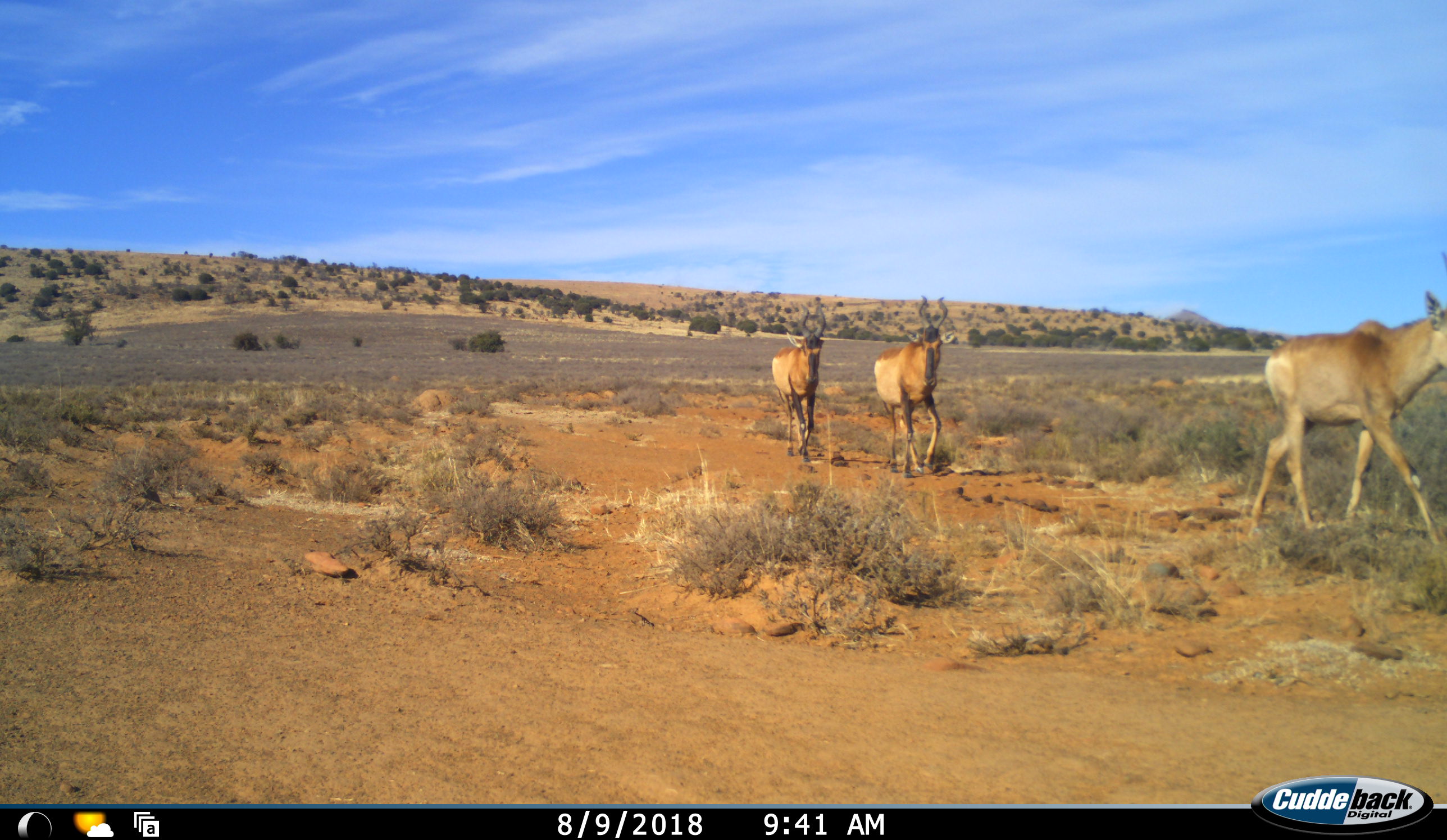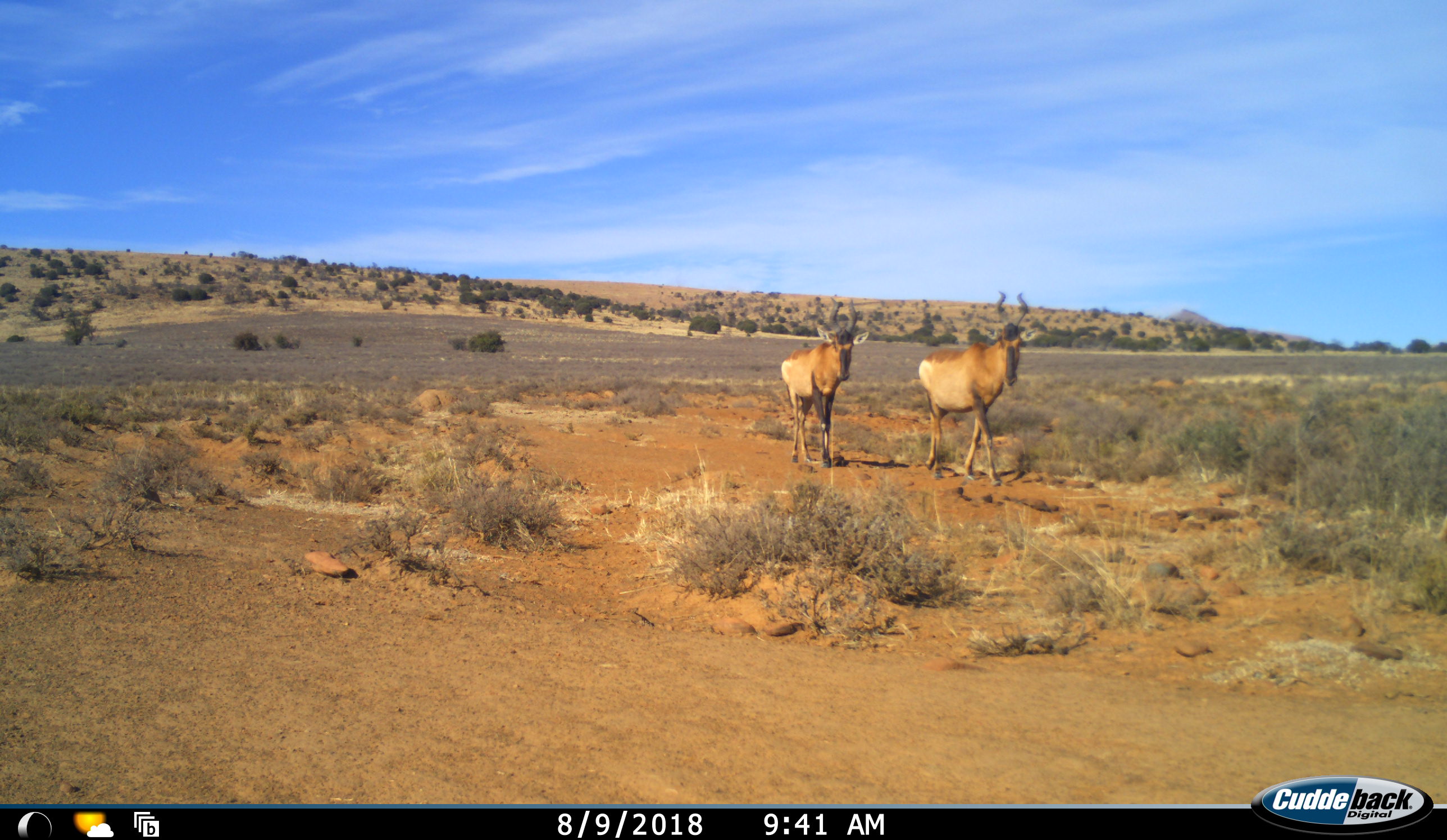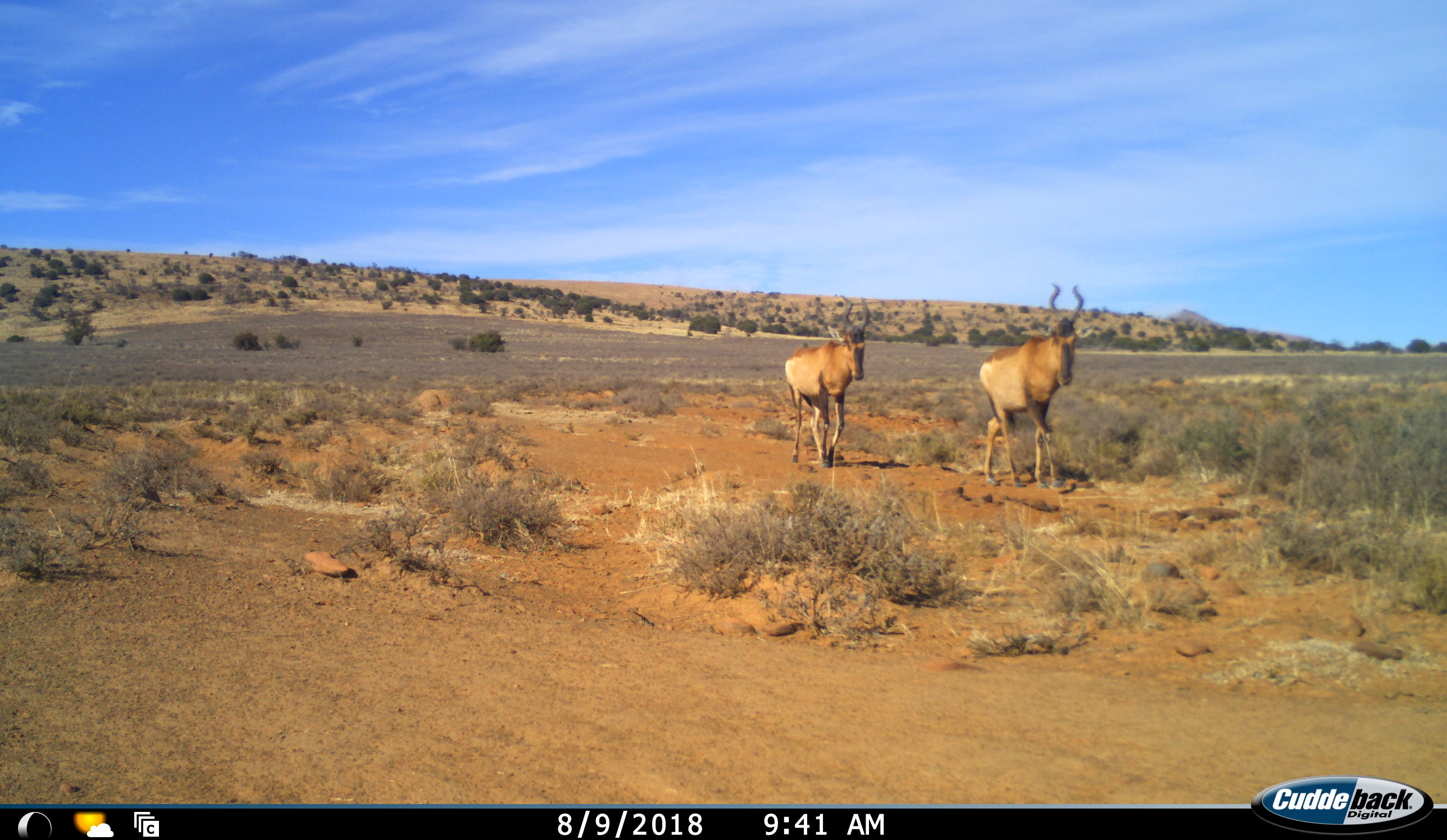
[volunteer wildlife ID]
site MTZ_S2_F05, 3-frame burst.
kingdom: Animalia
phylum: Chordata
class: Mammalia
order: Artiodactyla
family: Bovidae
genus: Alcelaphus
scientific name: Alcelaphus buselaphus caama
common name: red hartebeest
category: hartebeestred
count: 3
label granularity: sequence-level